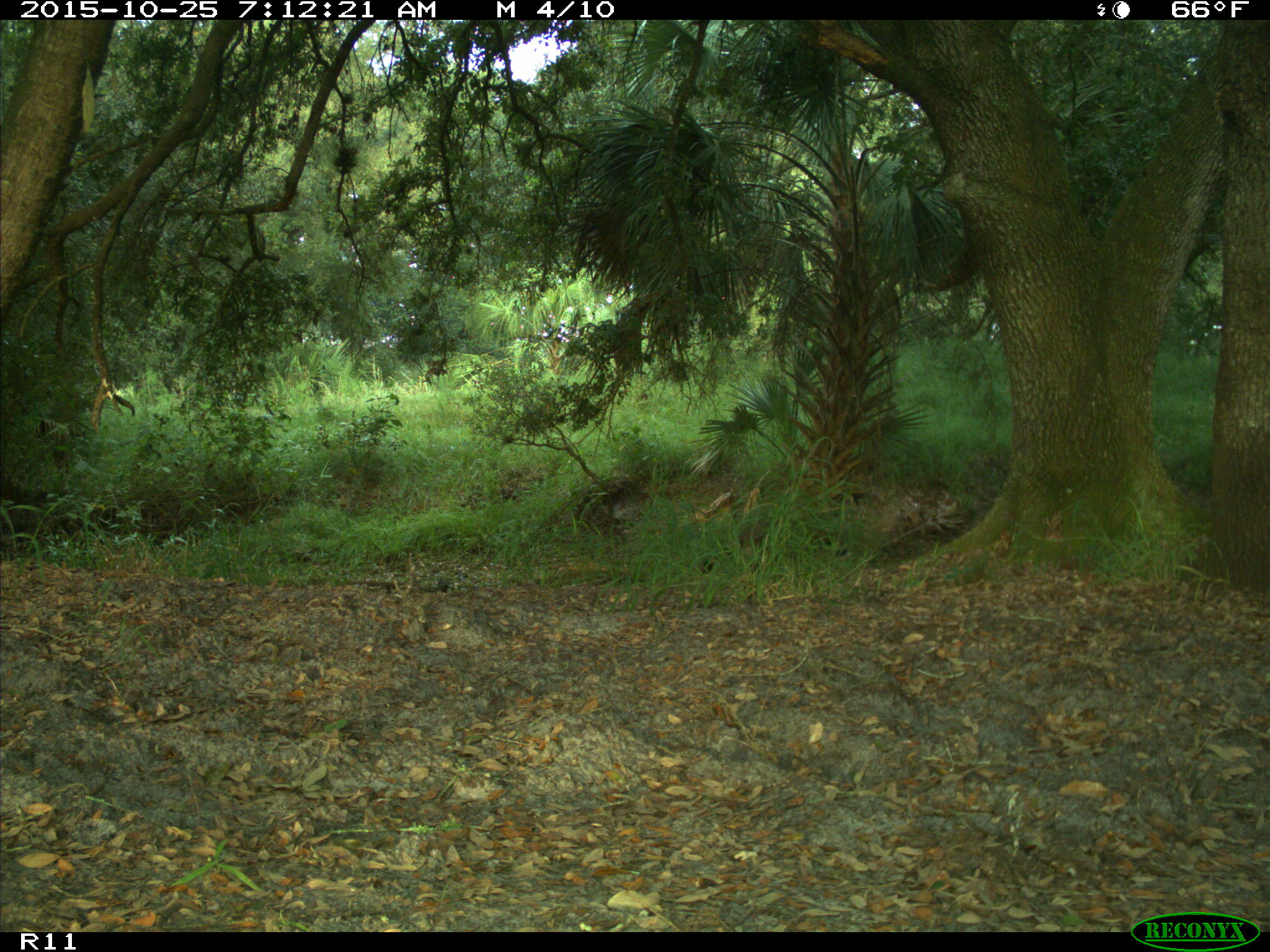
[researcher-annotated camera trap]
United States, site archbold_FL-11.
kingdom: Animalia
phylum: Chordata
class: Mammalia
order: Carnivora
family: Procyonidae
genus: Procyon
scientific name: Procyon lotor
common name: common raccoon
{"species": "Procyon lotor (common raccoon)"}